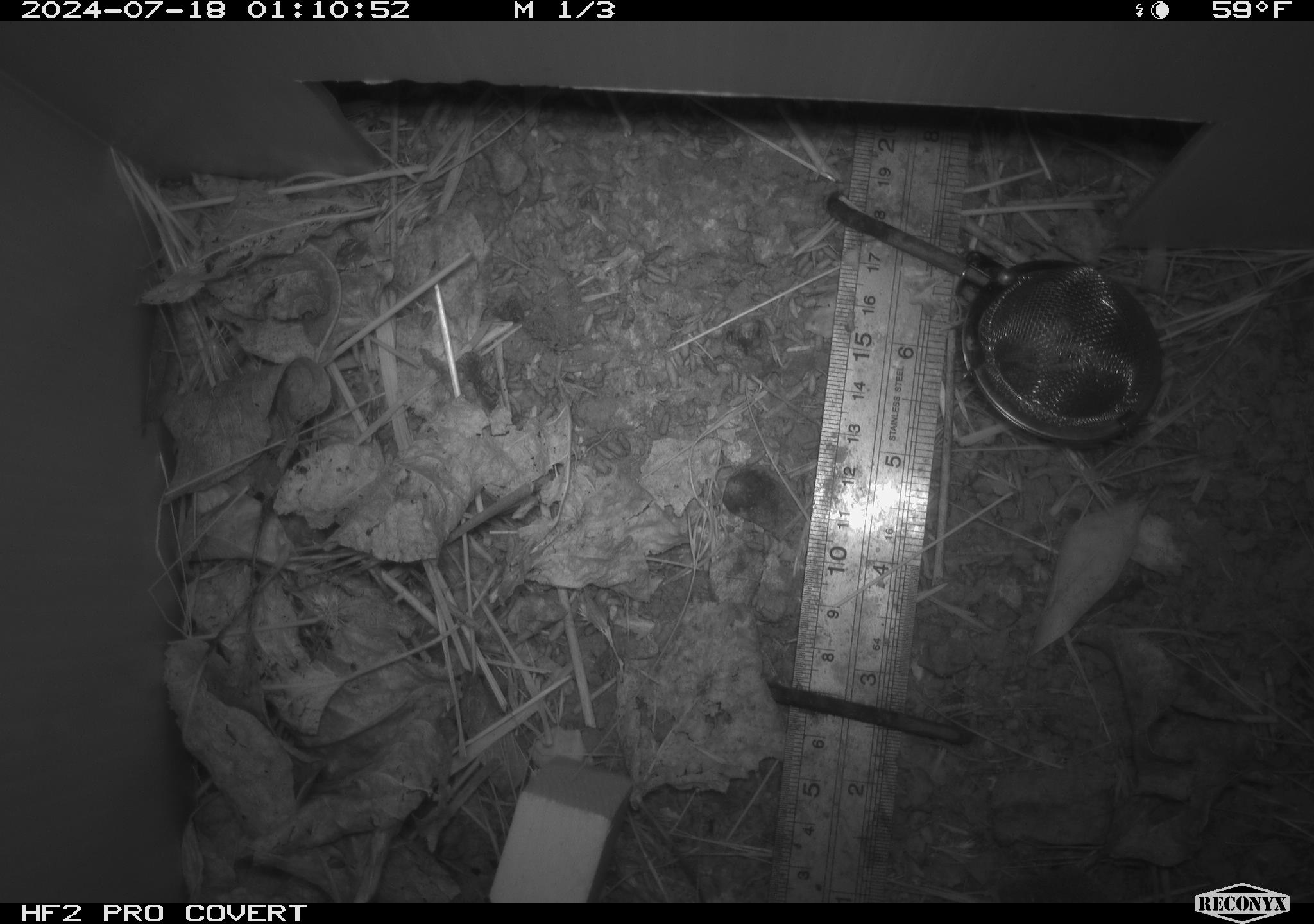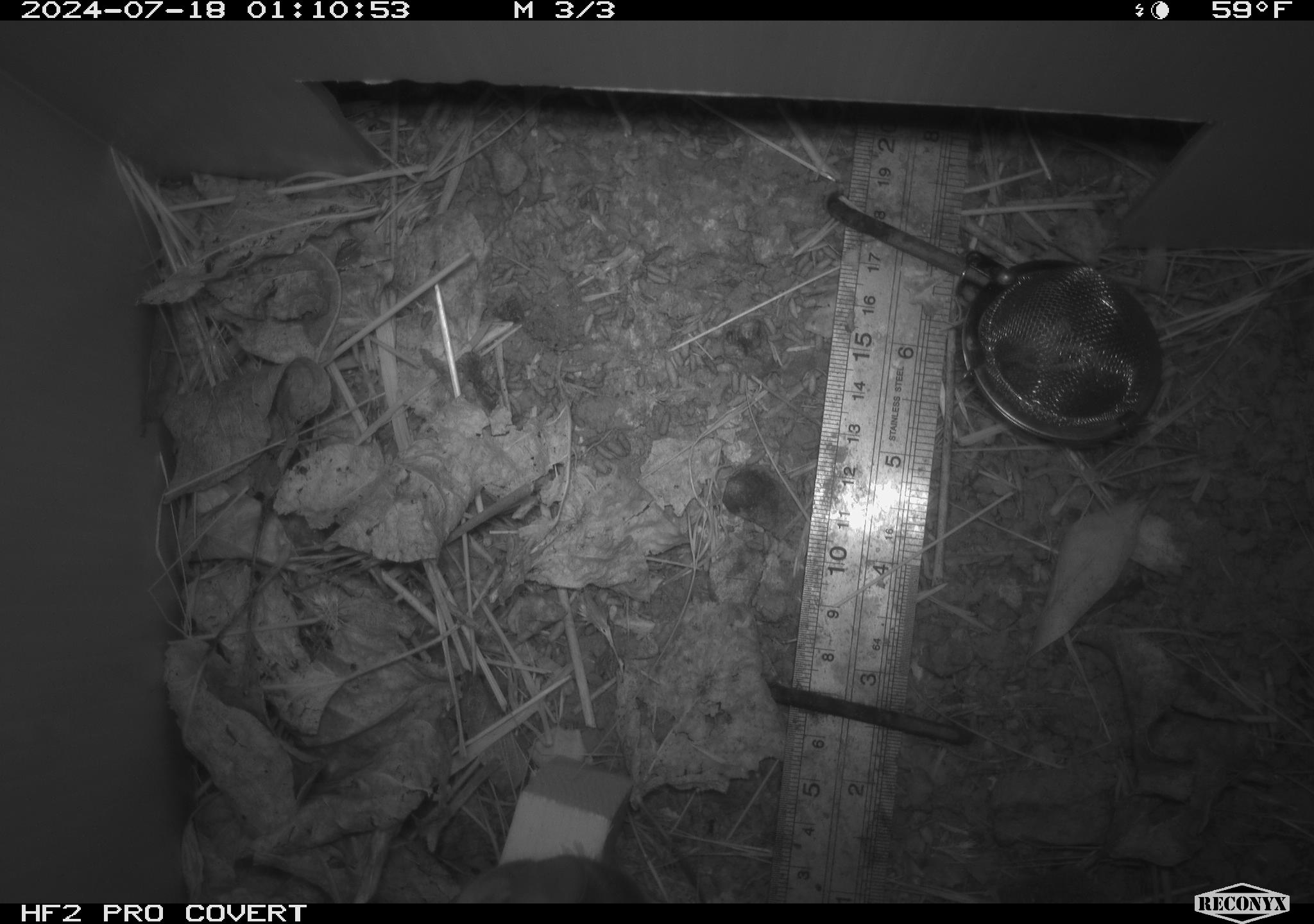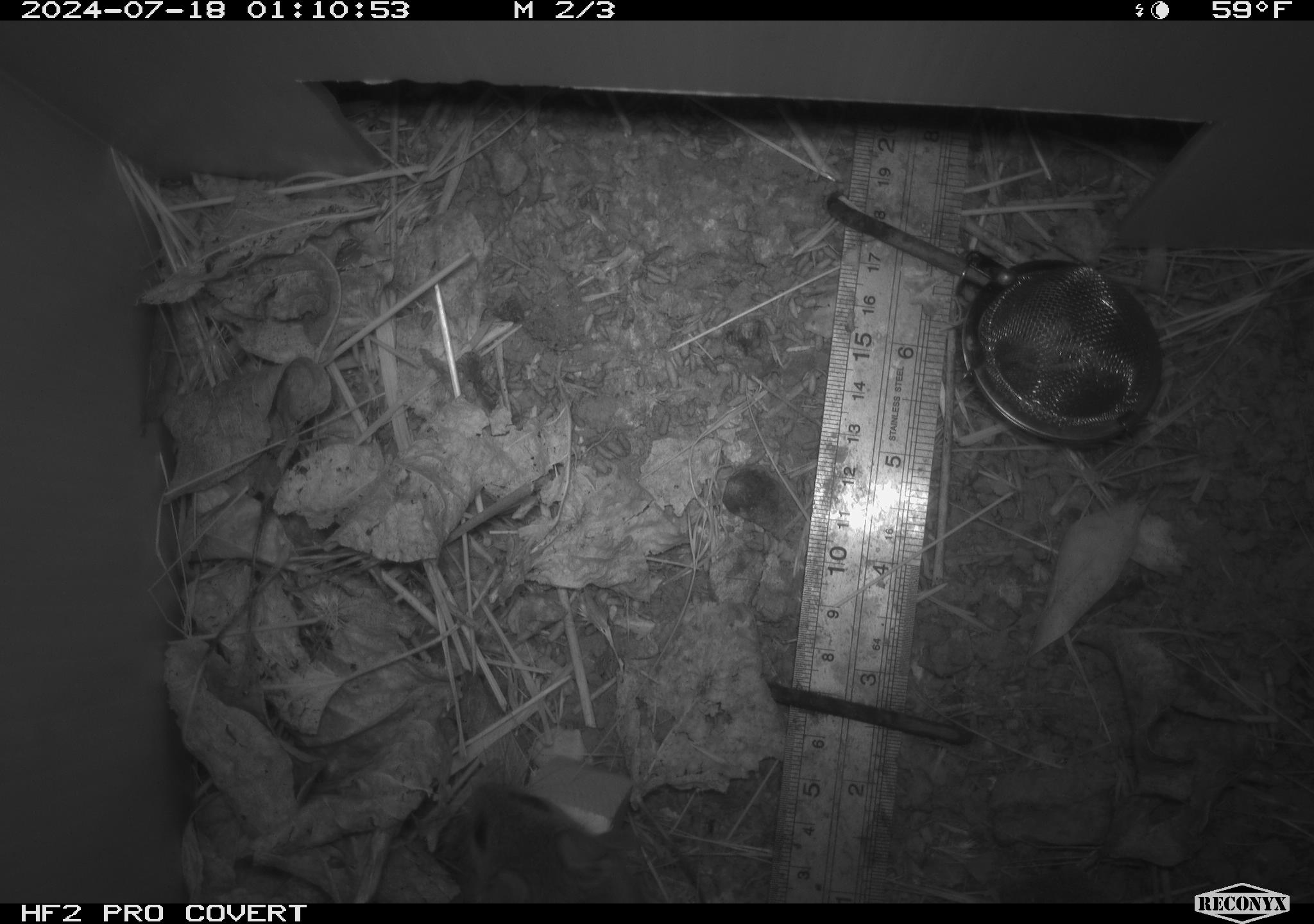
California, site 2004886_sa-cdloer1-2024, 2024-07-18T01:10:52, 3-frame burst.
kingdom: Animalia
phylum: Chordata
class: Mammalia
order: Rodentia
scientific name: Rodentia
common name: mouse species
Mouse species (Rodentia).